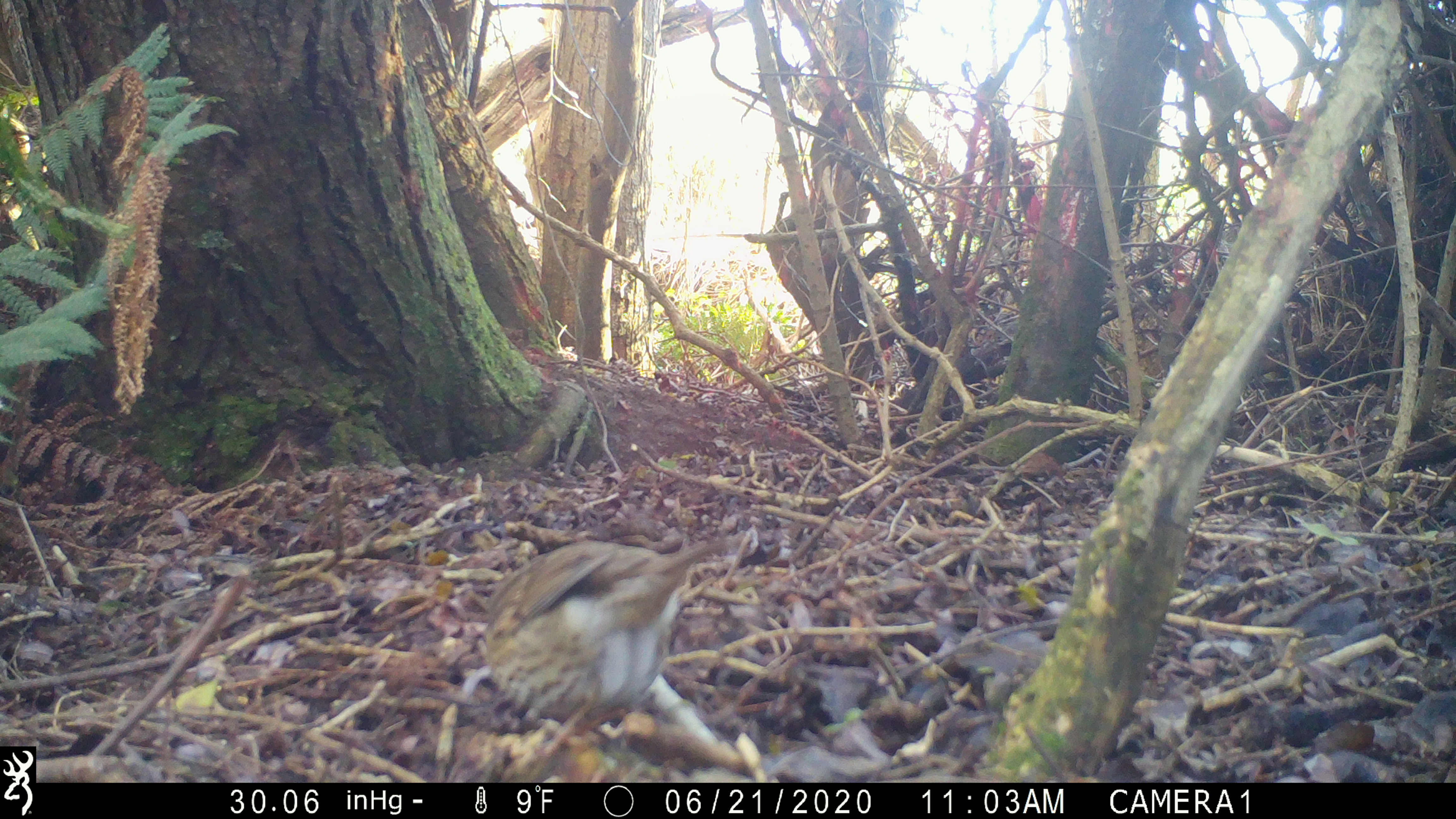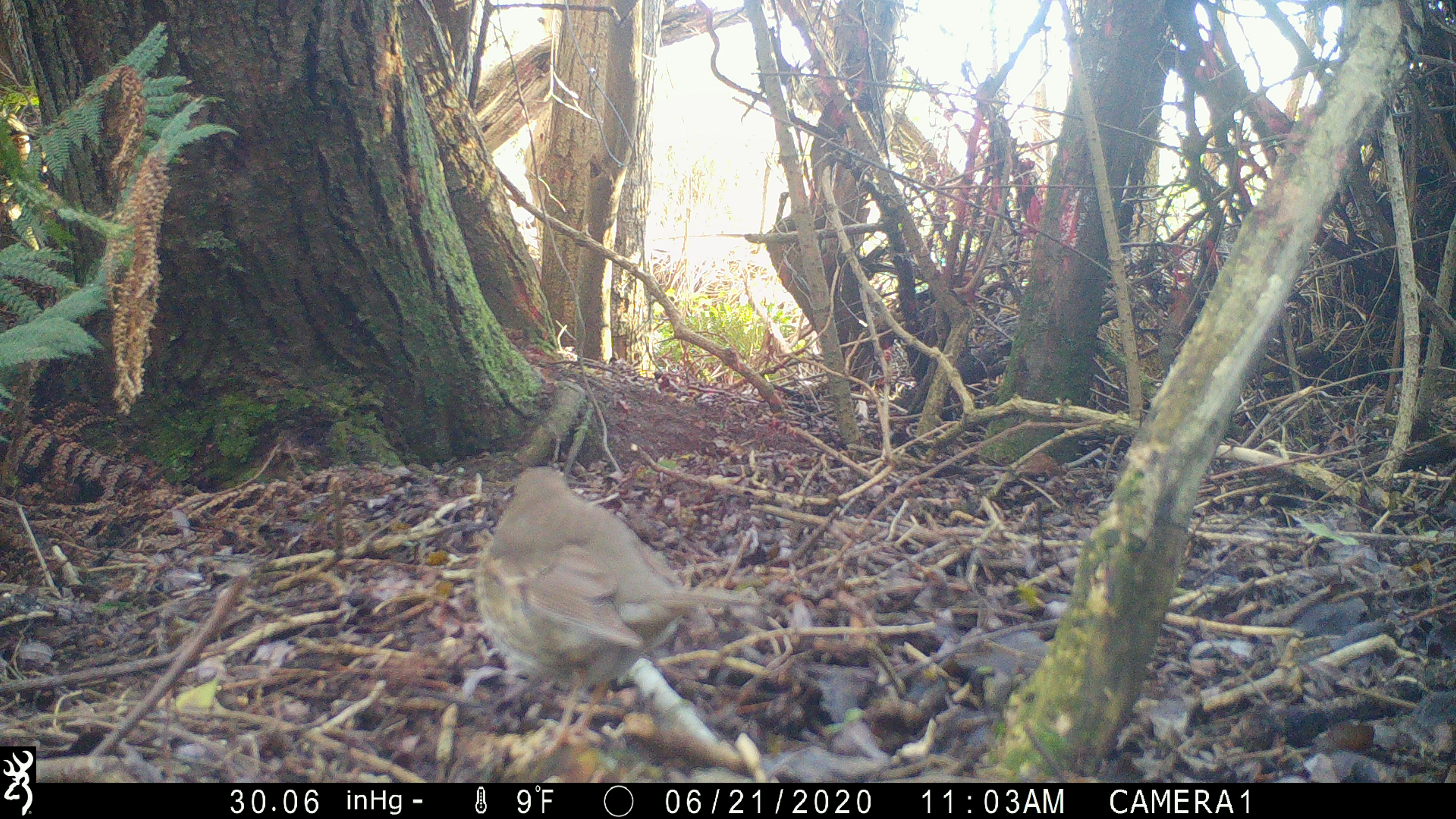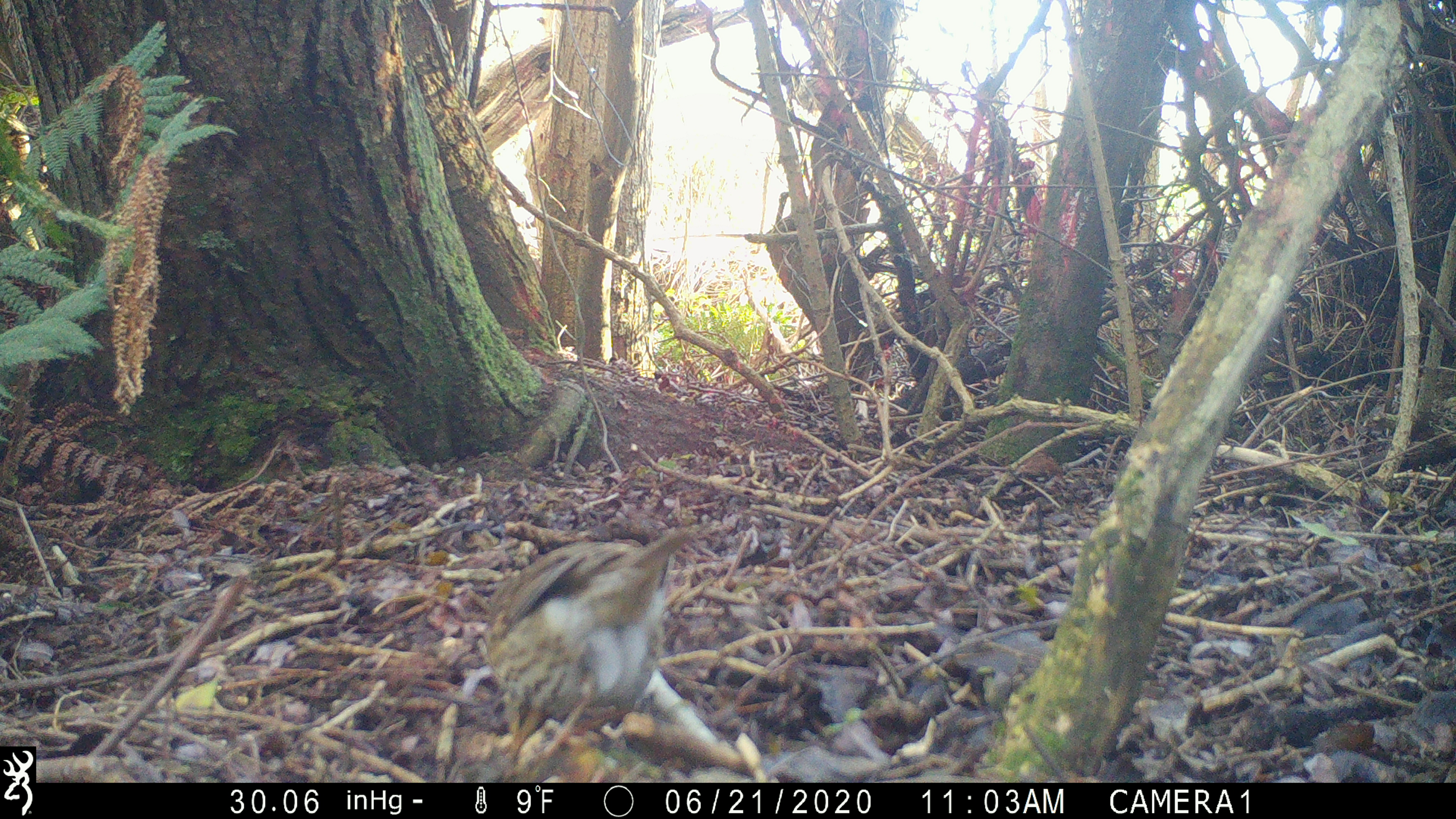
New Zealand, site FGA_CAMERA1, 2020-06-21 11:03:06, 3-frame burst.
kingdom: Animalia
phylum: Chordata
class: Aves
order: Passeriformes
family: Turdidae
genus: Turdus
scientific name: Turdus philomelos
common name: song thrush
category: thrush